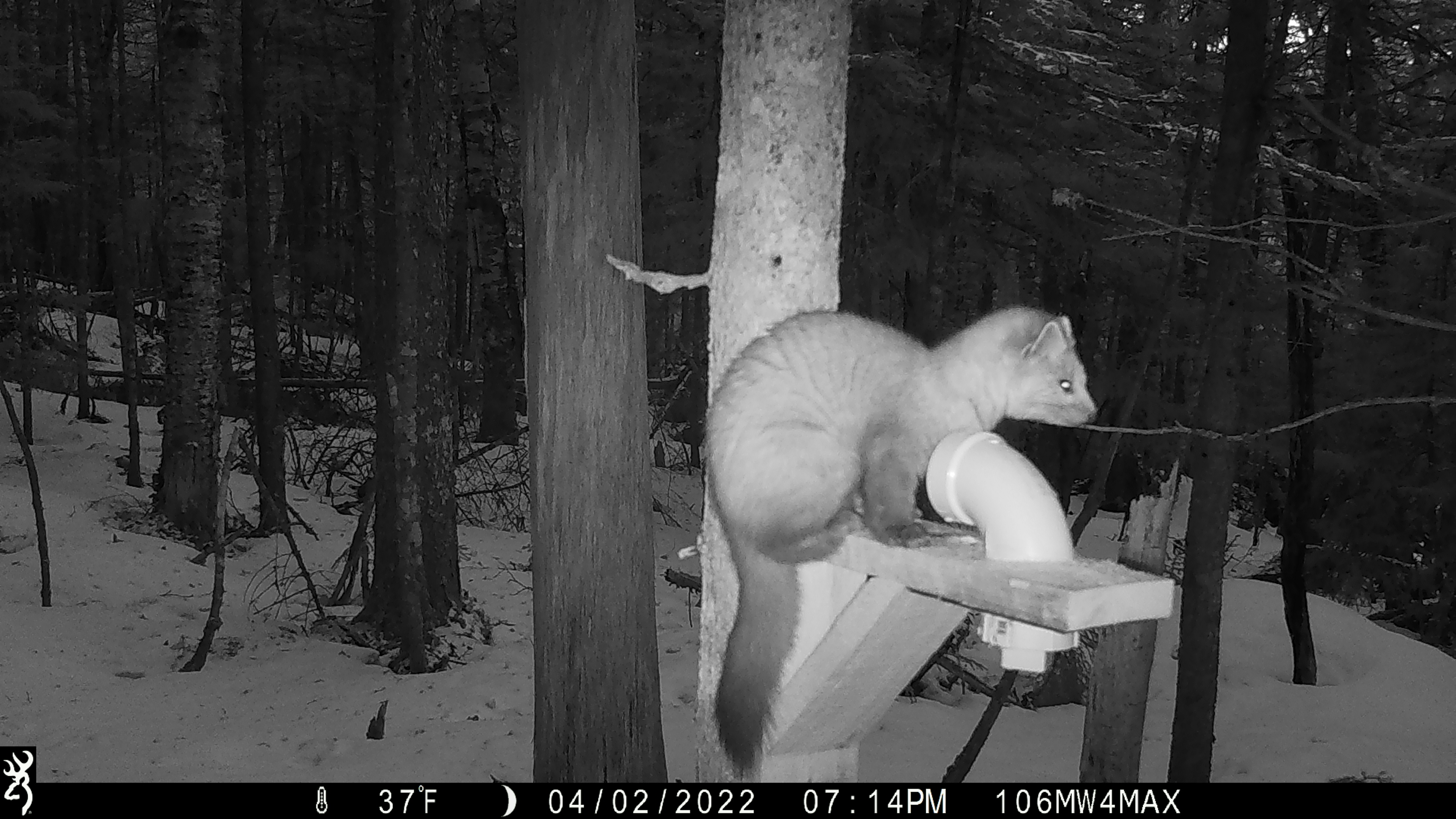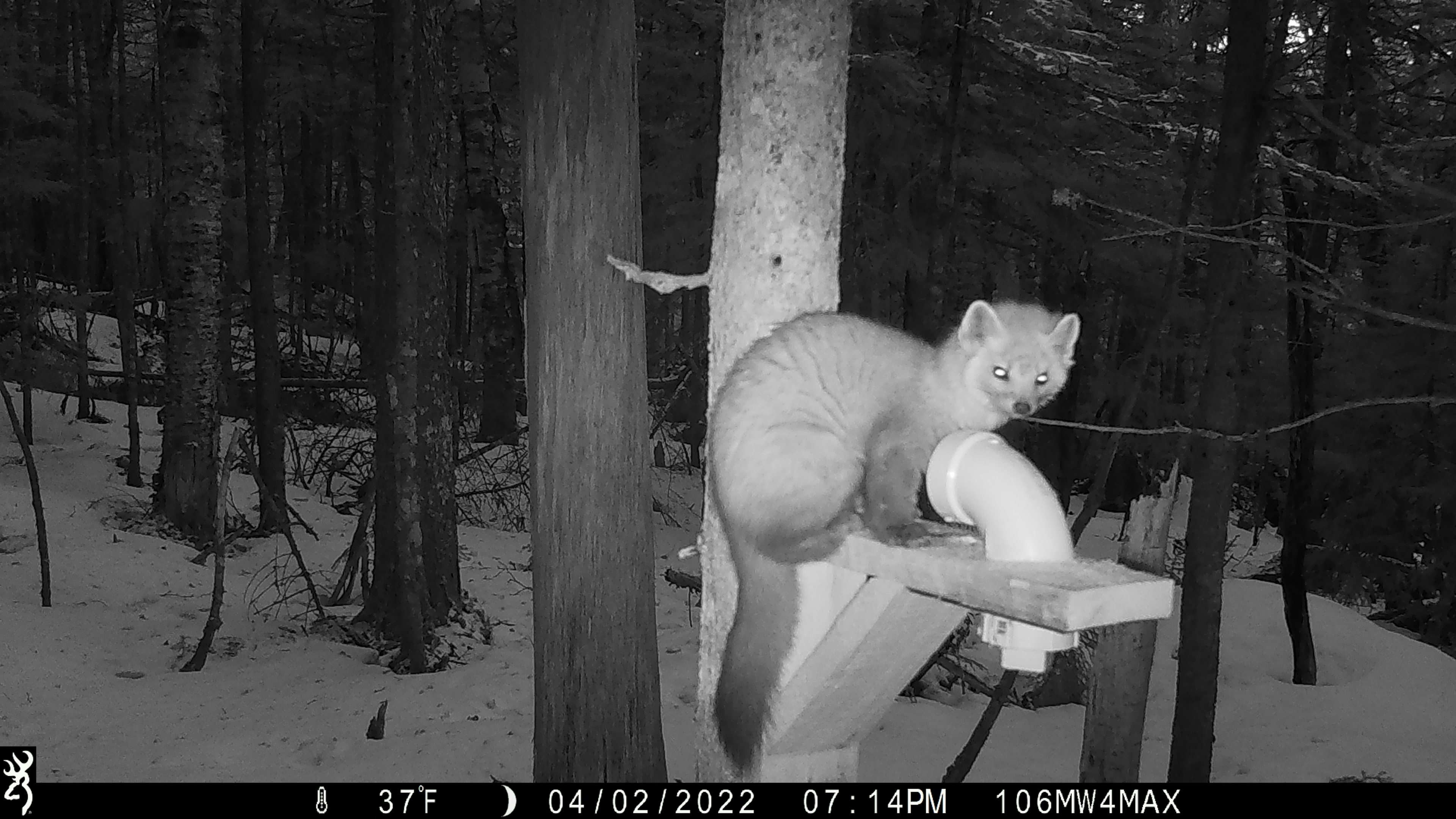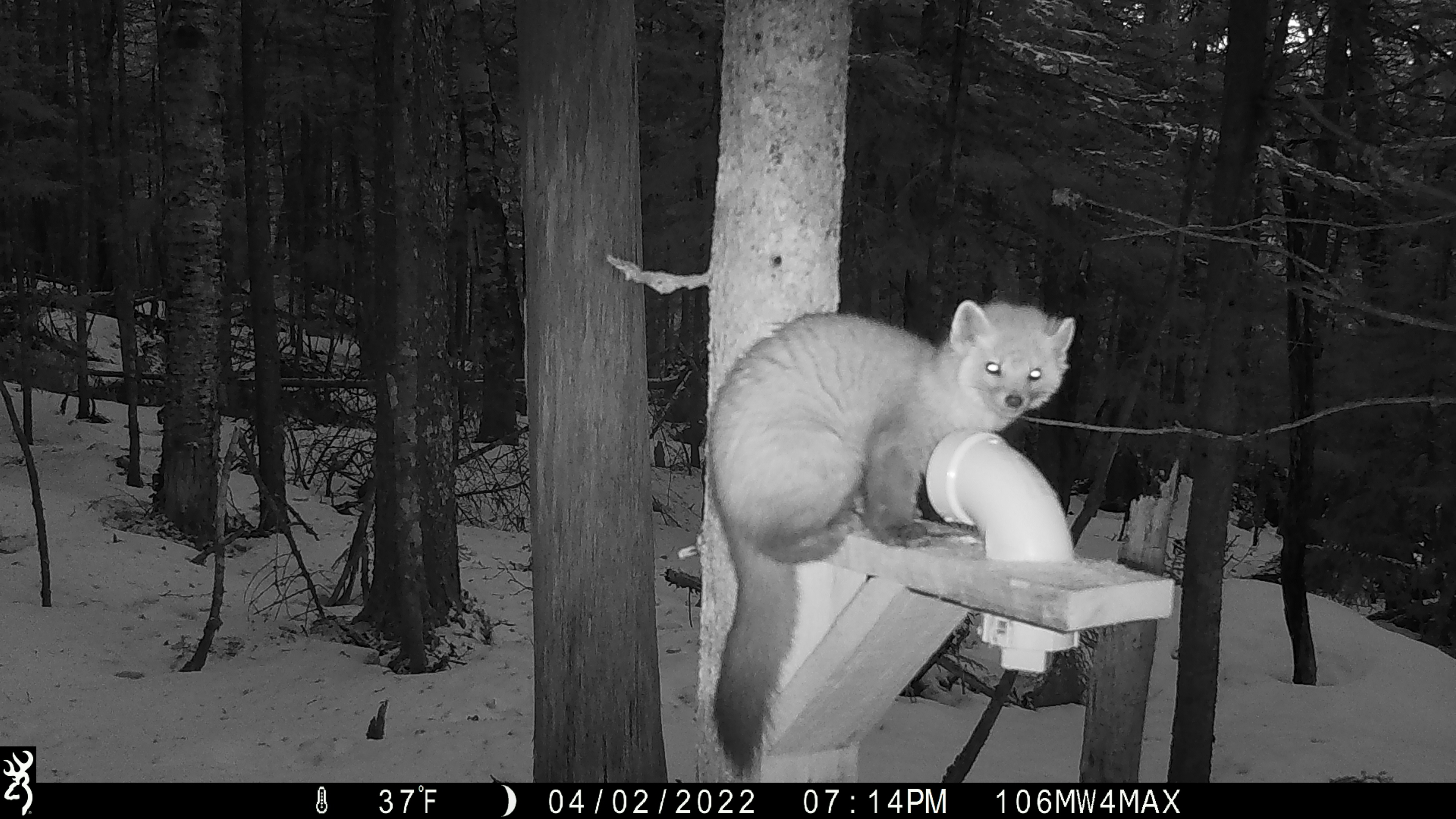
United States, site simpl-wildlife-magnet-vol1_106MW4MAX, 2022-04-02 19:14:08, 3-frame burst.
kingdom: Animalia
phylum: Chordata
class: Mammalia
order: Carnivora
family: Mustelidae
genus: Martes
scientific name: Martes americana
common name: american marten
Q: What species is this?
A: American marten (Martes americana).